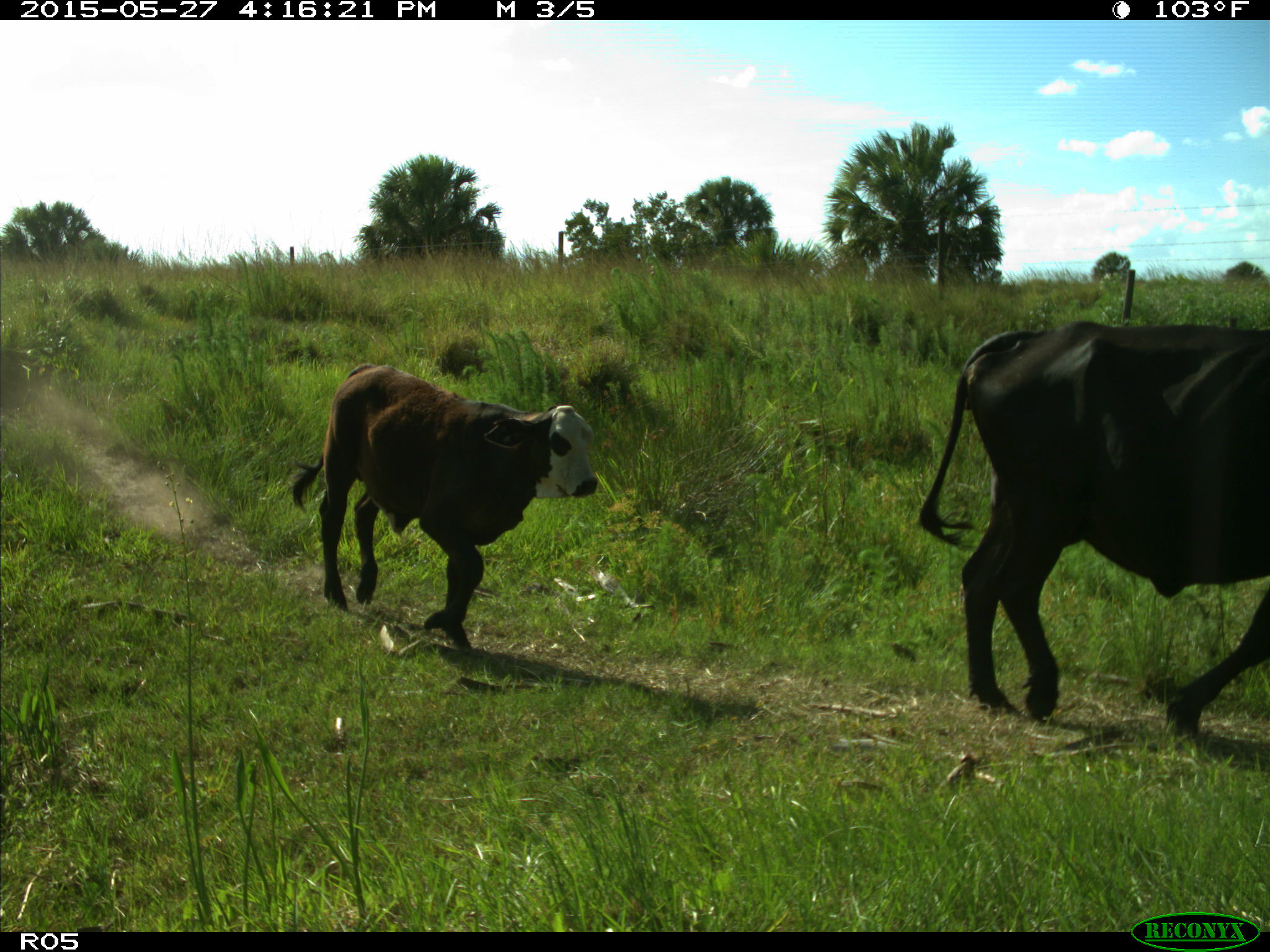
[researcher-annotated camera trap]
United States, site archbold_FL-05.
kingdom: Animalia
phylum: Chordata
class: Mammalia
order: Artiodactyla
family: Bovidae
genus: Bos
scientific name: Bos taurus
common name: domestic cow